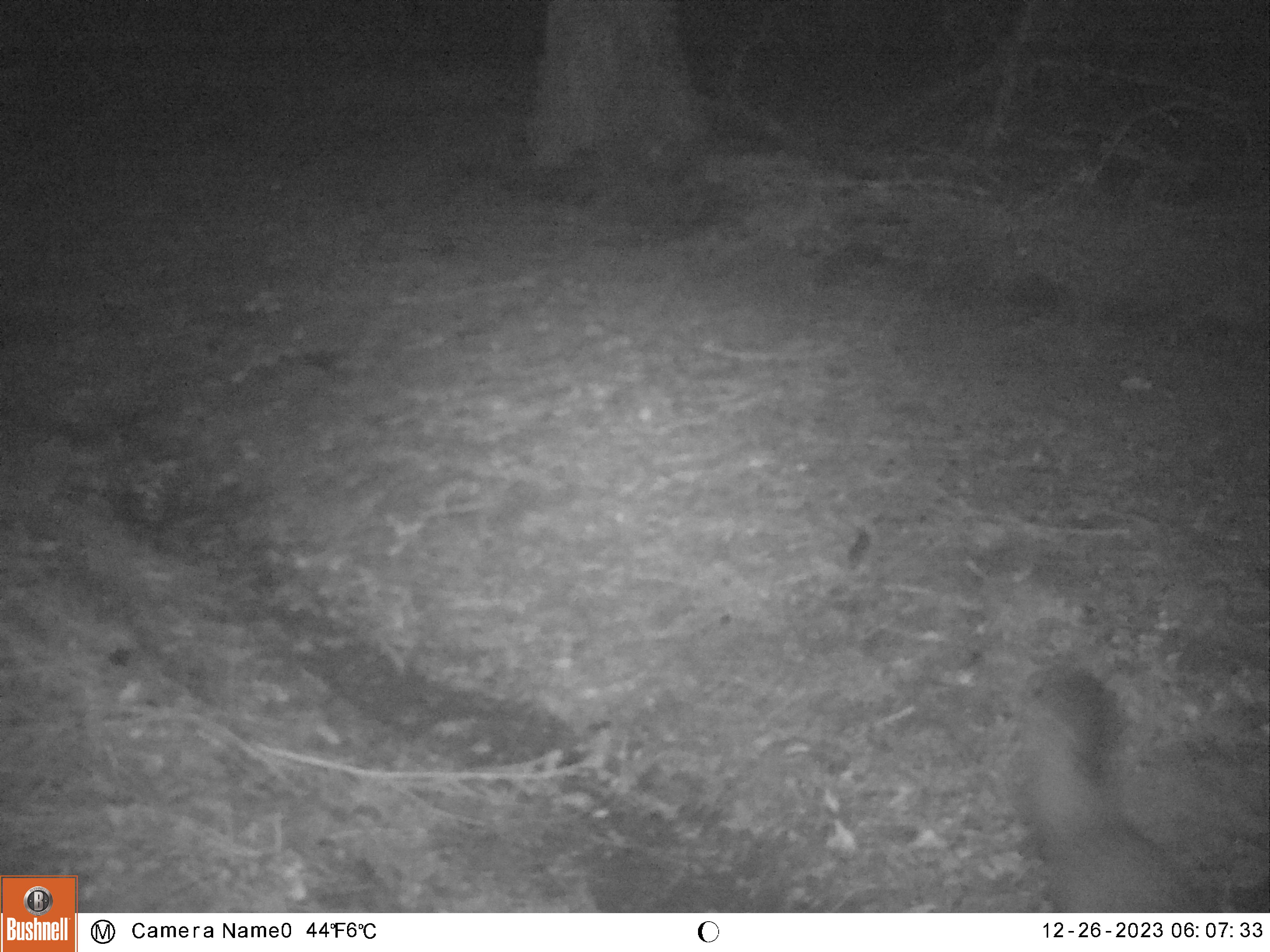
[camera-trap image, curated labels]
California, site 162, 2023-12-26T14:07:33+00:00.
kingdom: Animalia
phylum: Chordata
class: Mammalia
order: Carnivora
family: Canidae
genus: Urocyon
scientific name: Urocyon cinereoargenteus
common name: gray fox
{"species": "gray fox (Urocyon cinereoargenteus)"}